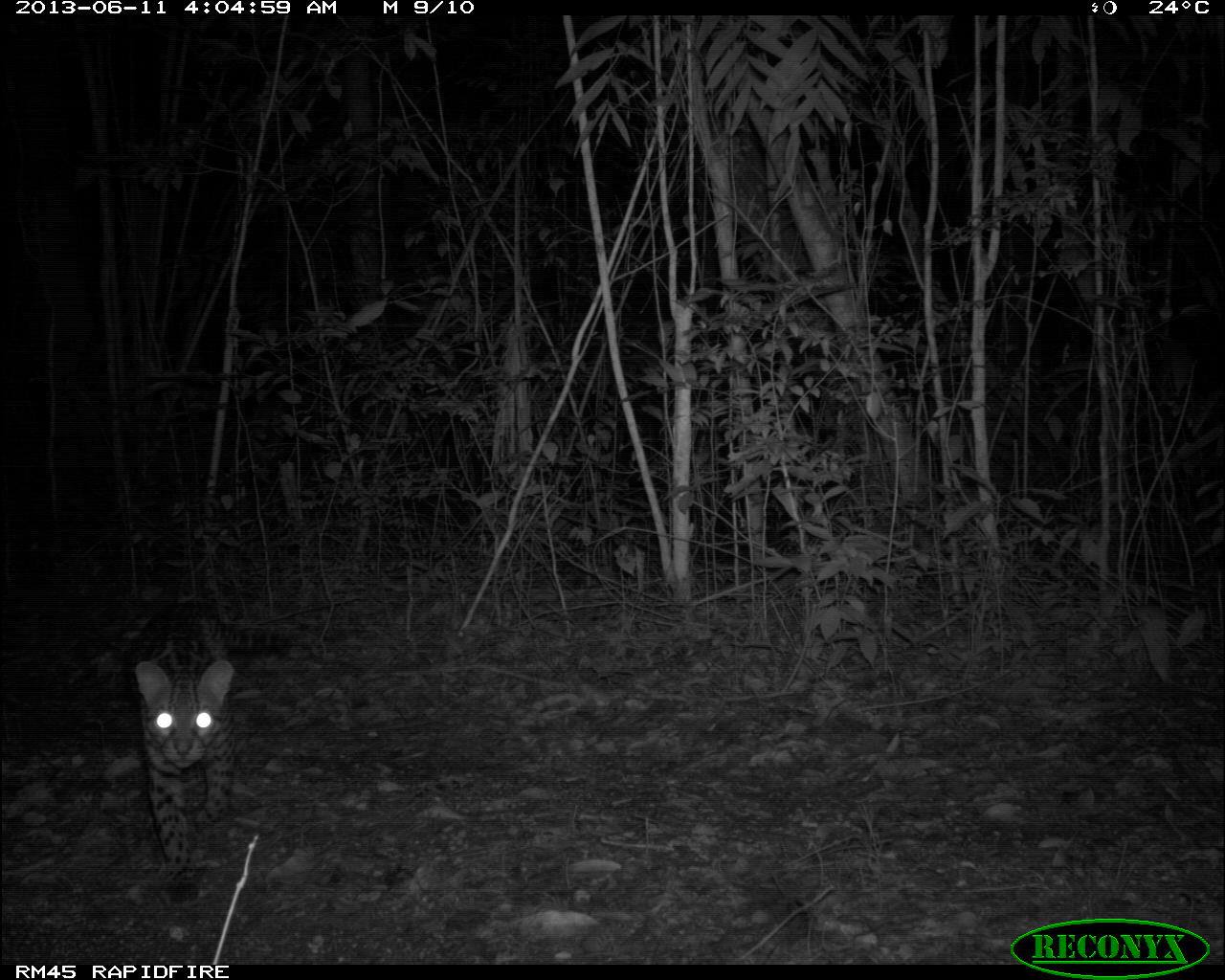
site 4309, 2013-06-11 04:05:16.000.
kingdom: Animalia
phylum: Chordata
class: Mammalia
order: Carnivora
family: Felidae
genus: Leopardus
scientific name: Leopardus pardalis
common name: ocelot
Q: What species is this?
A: Leopardus pardalis (ocelot).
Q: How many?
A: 1.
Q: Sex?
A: Female.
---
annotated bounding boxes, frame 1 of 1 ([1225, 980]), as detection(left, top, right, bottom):
leopardus pardalis: detection(123, 596, 290, 888)